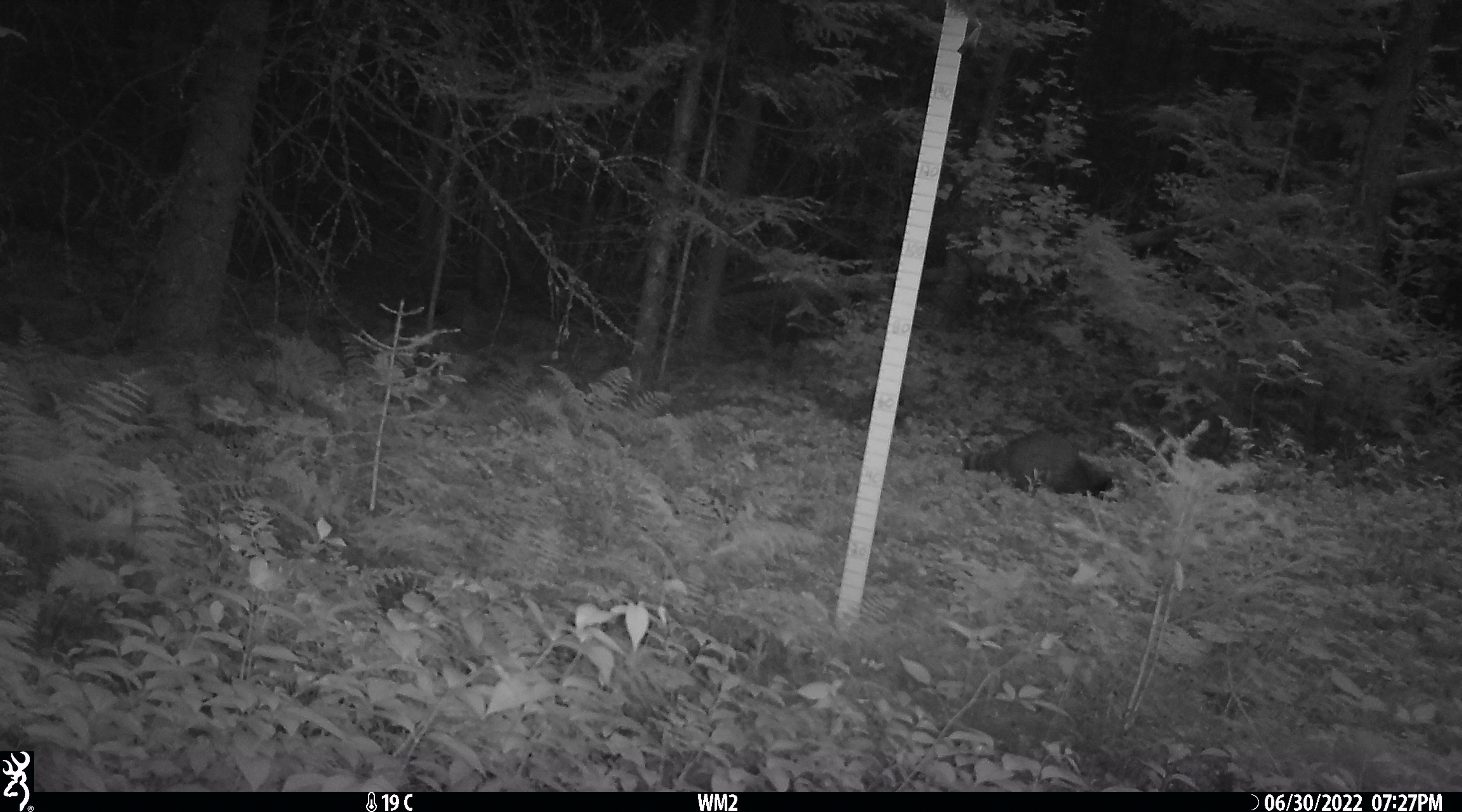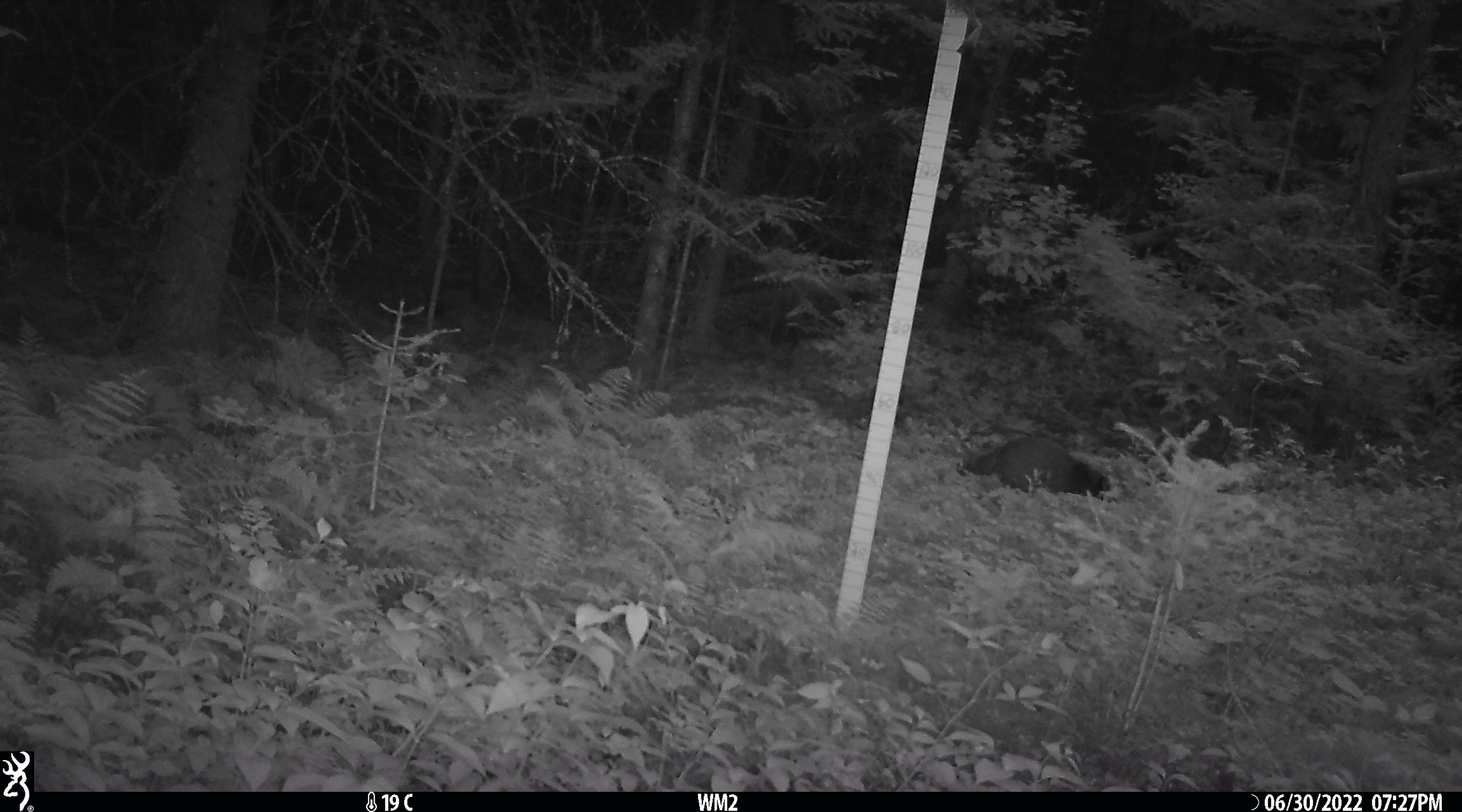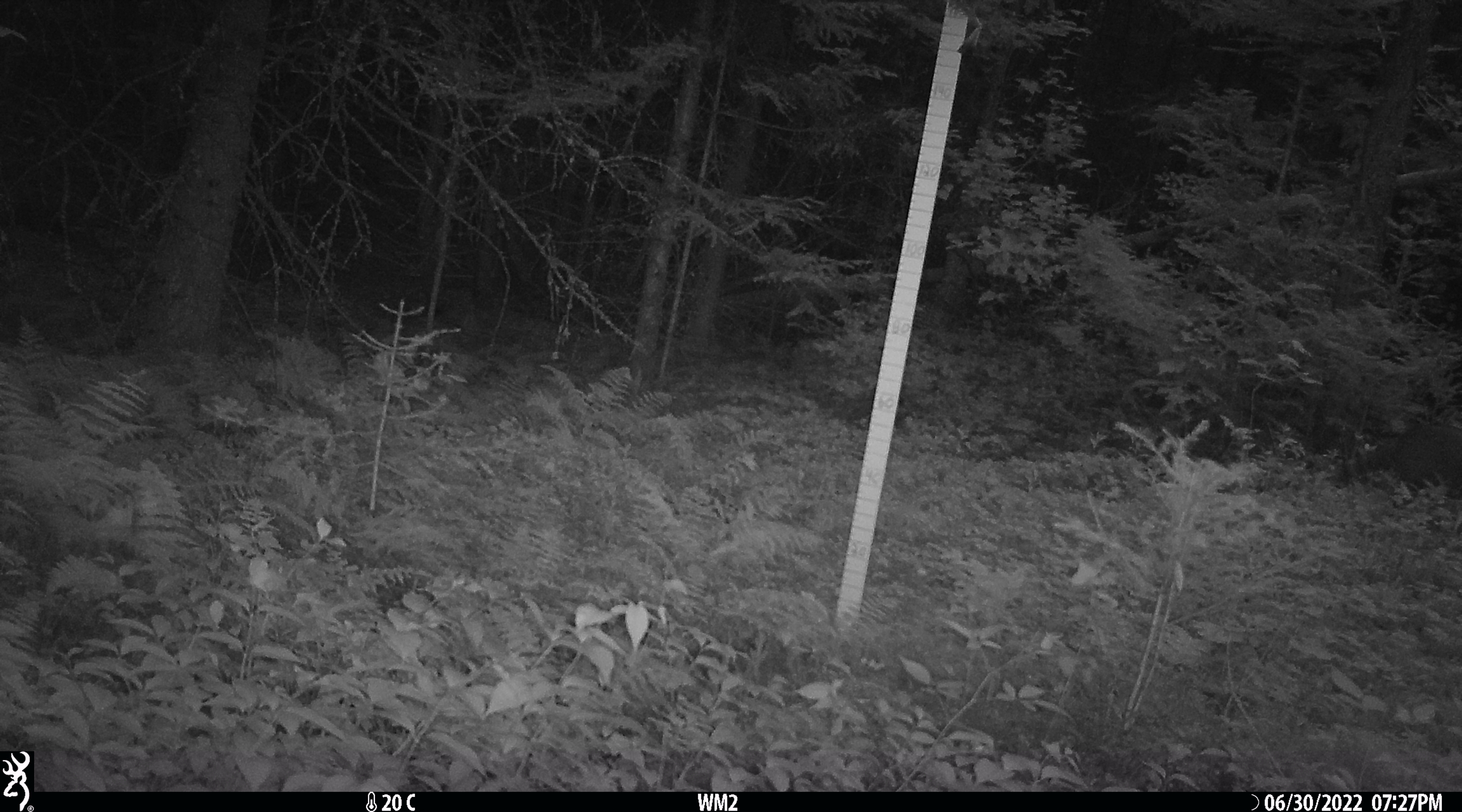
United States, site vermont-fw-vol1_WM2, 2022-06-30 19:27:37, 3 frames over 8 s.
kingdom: Animalia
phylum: Chordata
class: Mammalia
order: Carnivora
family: Procyonidae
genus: Procyon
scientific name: Procyon lotor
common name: raccoon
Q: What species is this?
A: Raccoon (Procyon lotor).